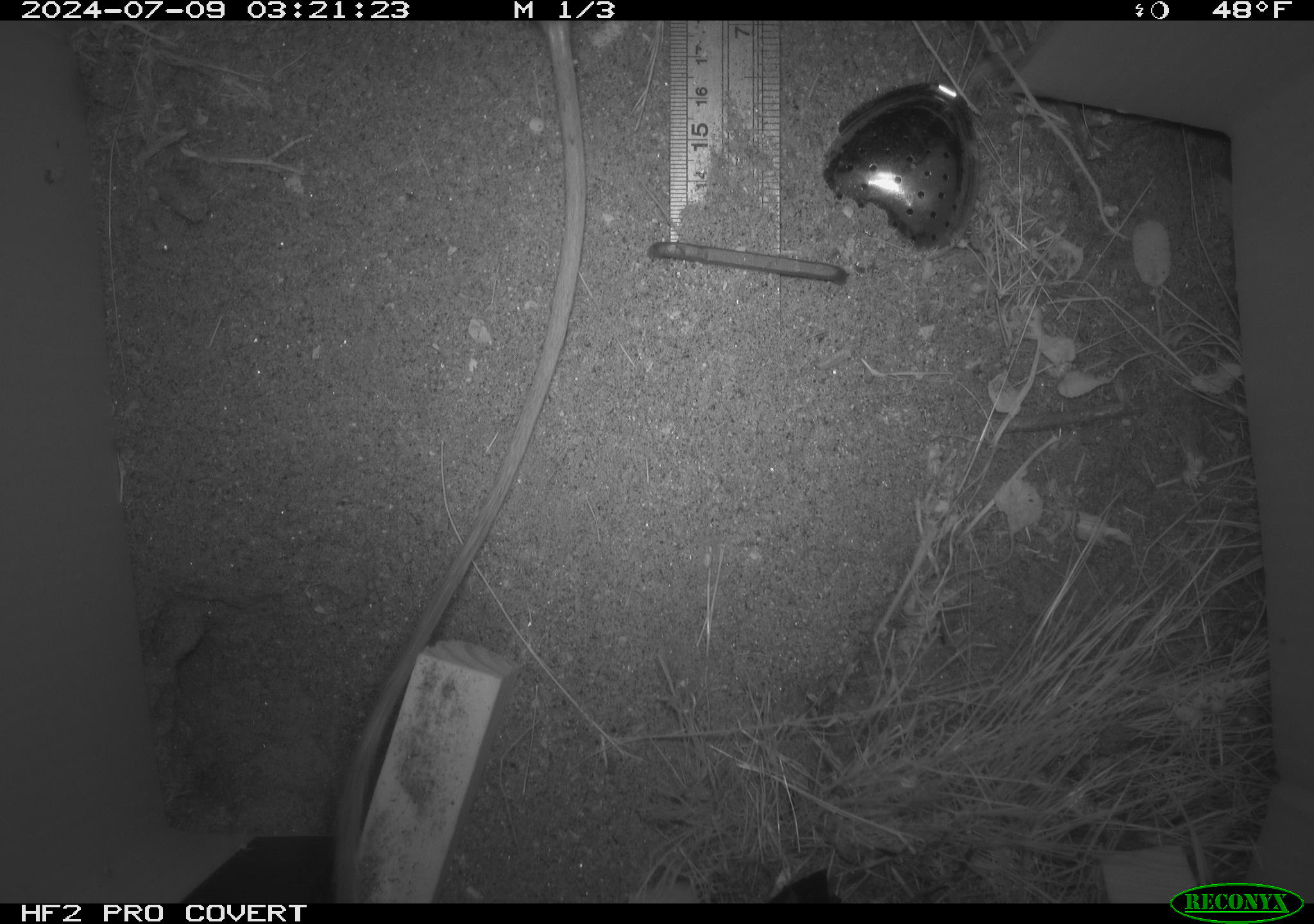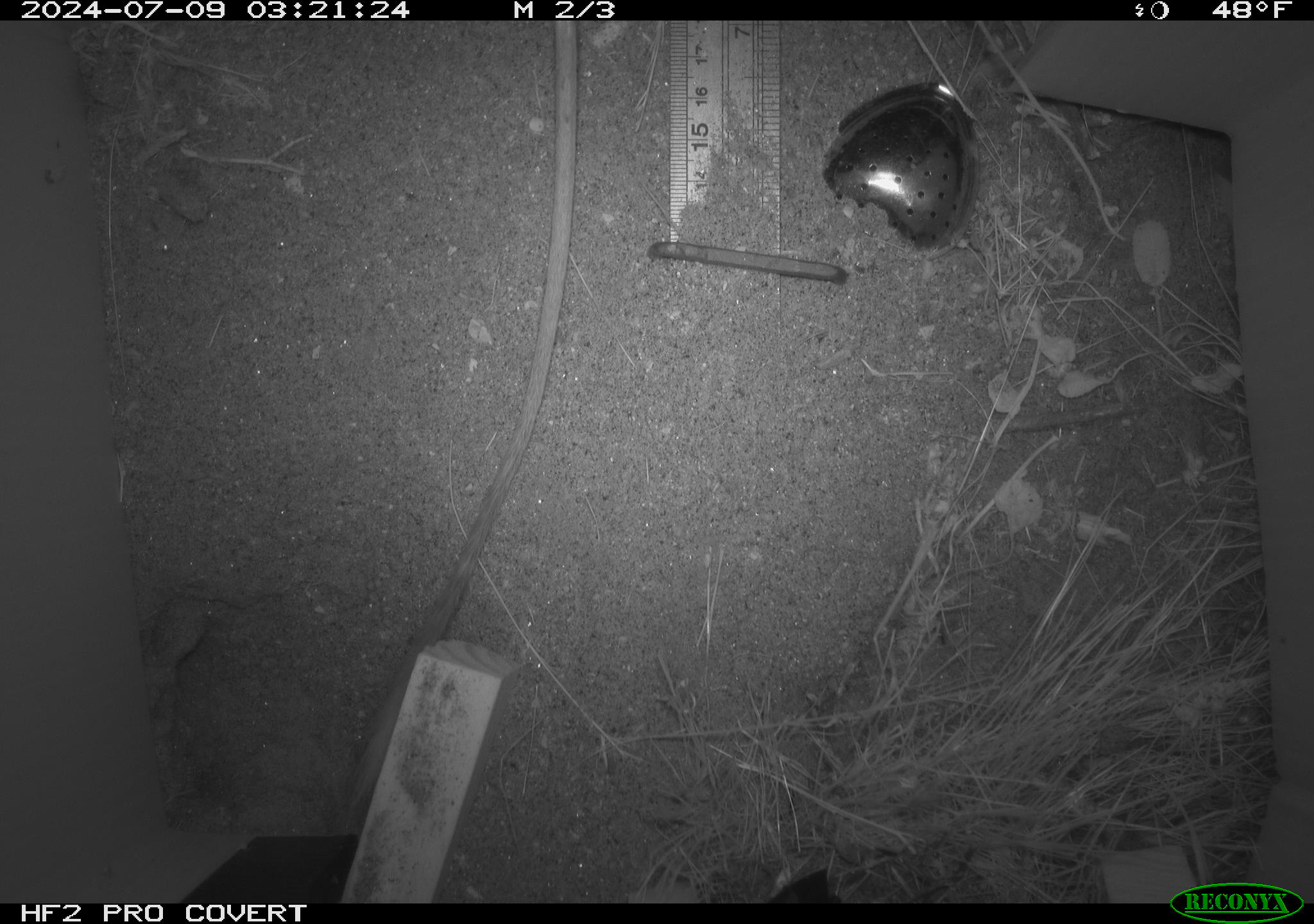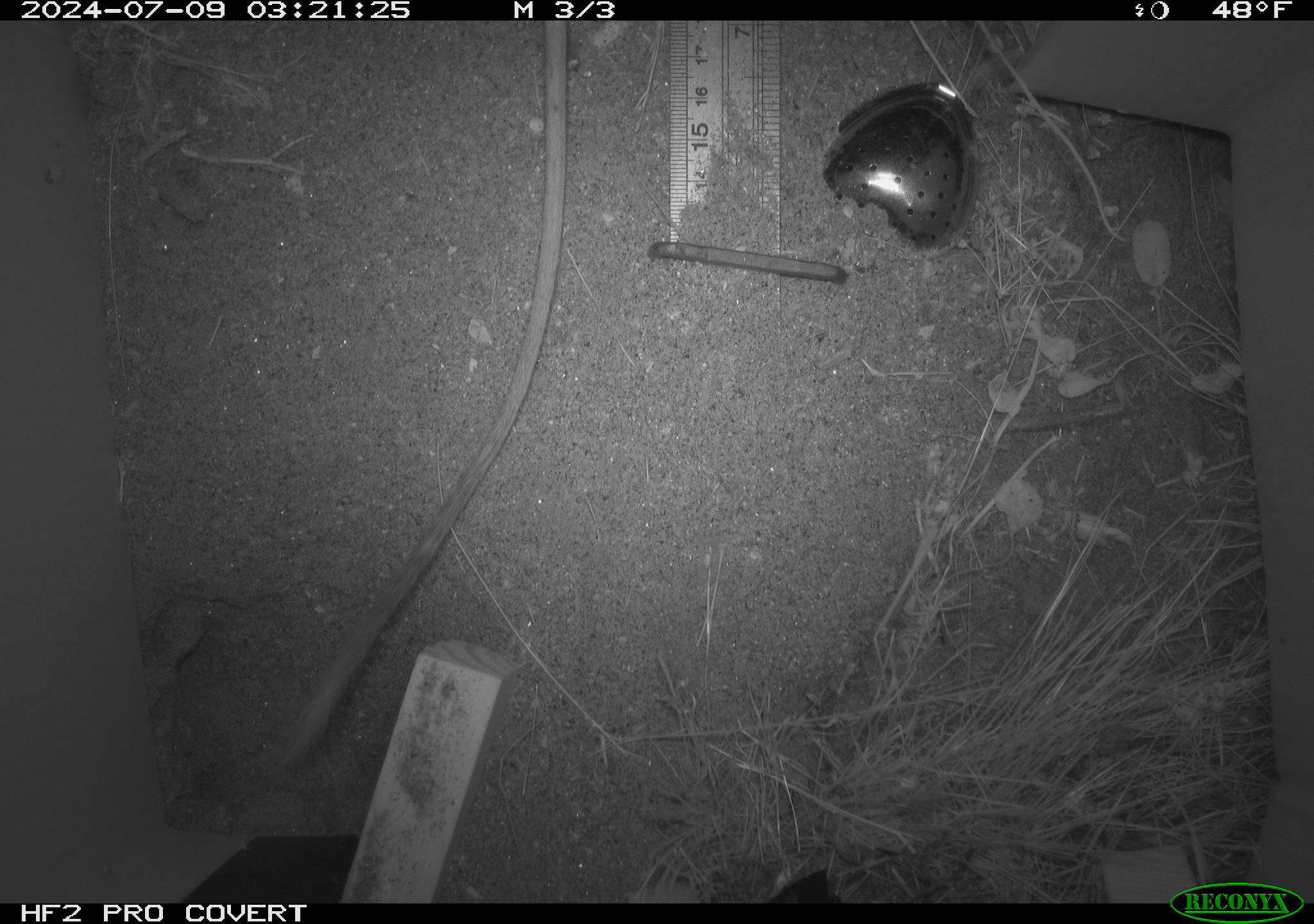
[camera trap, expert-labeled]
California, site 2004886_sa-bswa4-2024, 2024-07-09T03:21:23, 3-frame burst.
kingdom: Animalia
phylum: Chordata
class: Mammalia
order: Rodentia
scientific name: Rodentia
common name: rodent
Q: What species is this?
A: Rodent (Rodentia).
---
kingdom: Animalia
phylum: Chordata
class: Mammalia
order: Rodentia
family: Heteromyidae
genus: Dipodomys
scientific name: Dipodomys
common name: kangaroo rats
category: dipodomys species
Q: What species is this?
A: Dipodomys species (kangaroo rats) (Dipodomys).